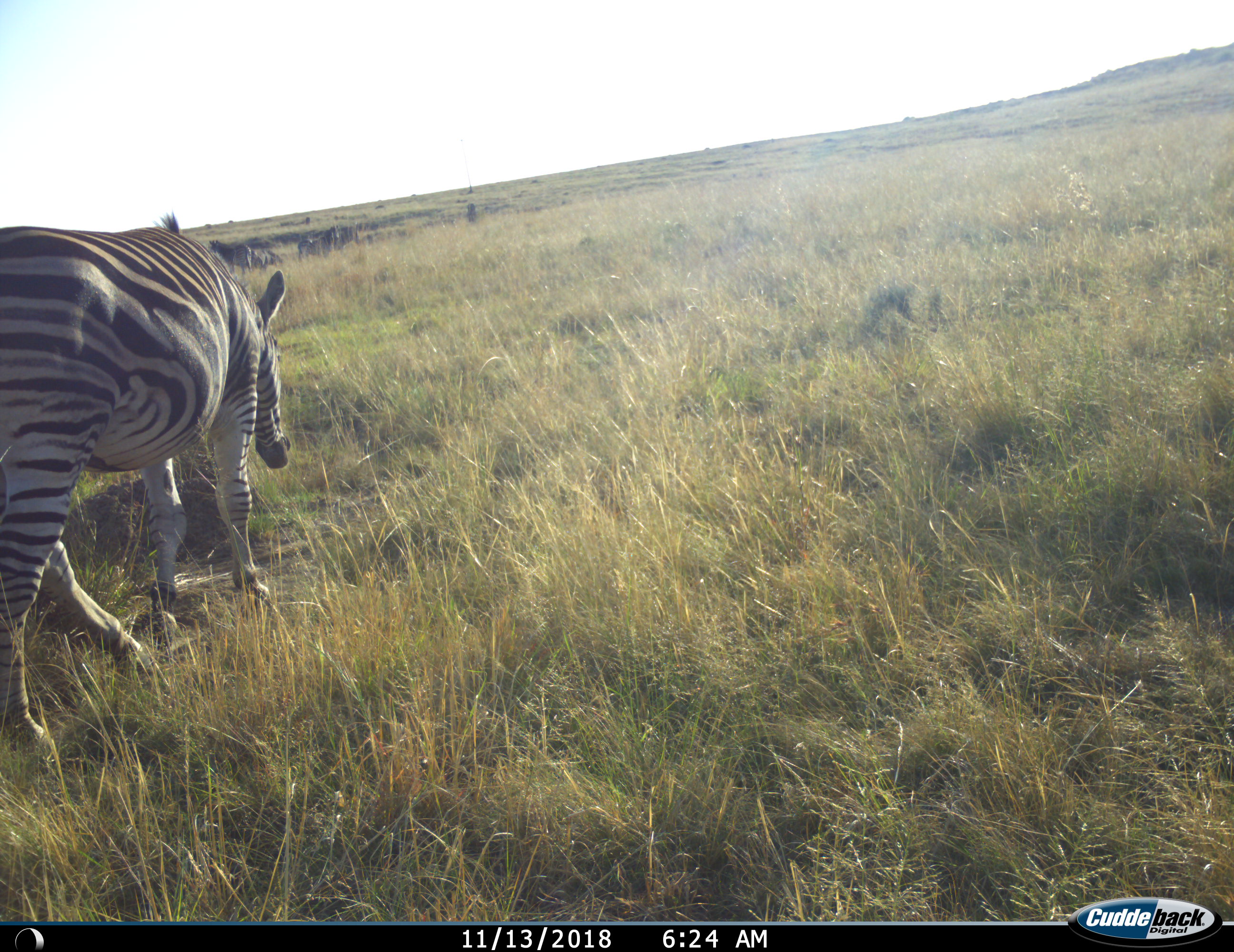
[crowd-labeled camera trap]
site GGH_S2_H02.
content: unidentified animal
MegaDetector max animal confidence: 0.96